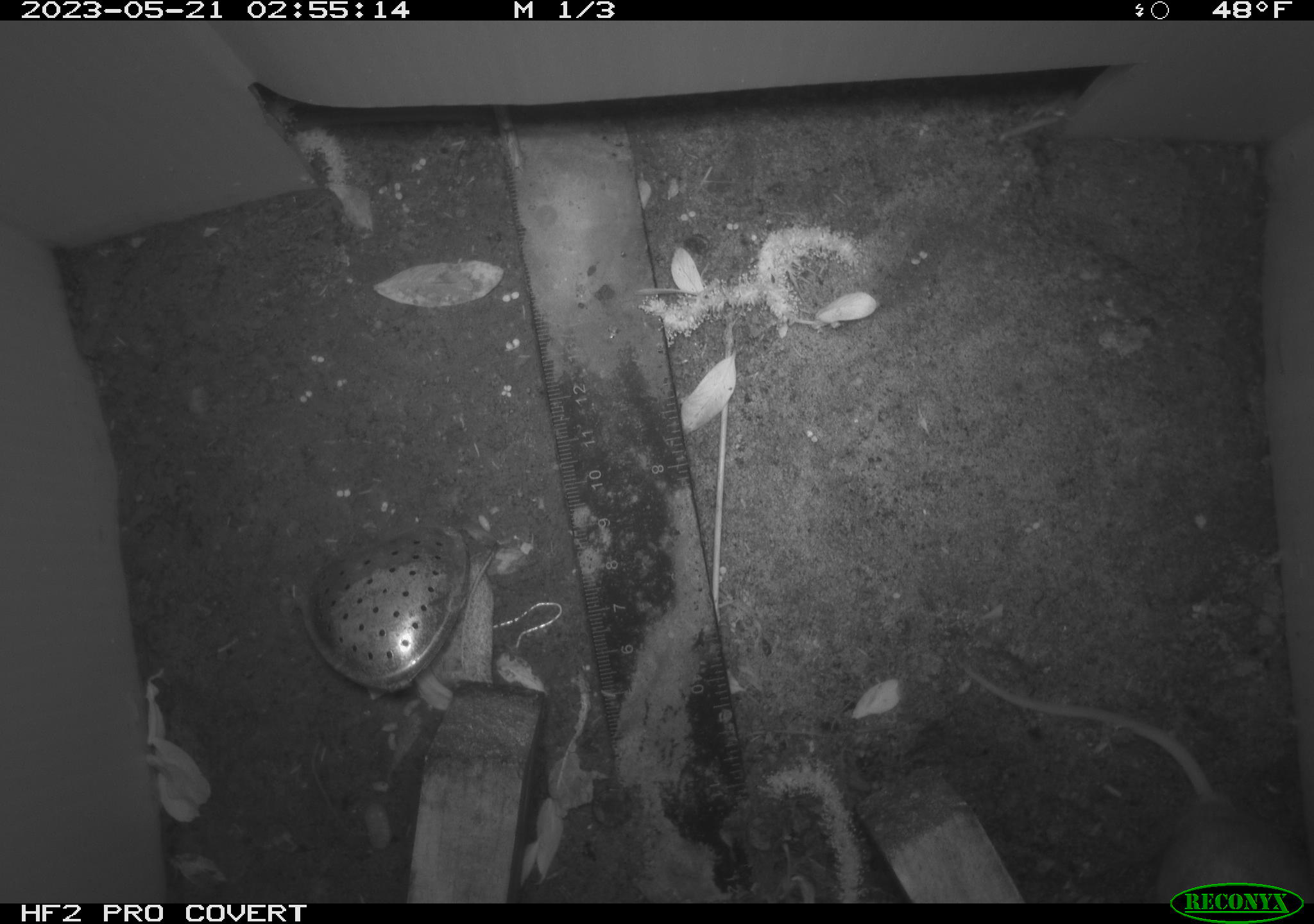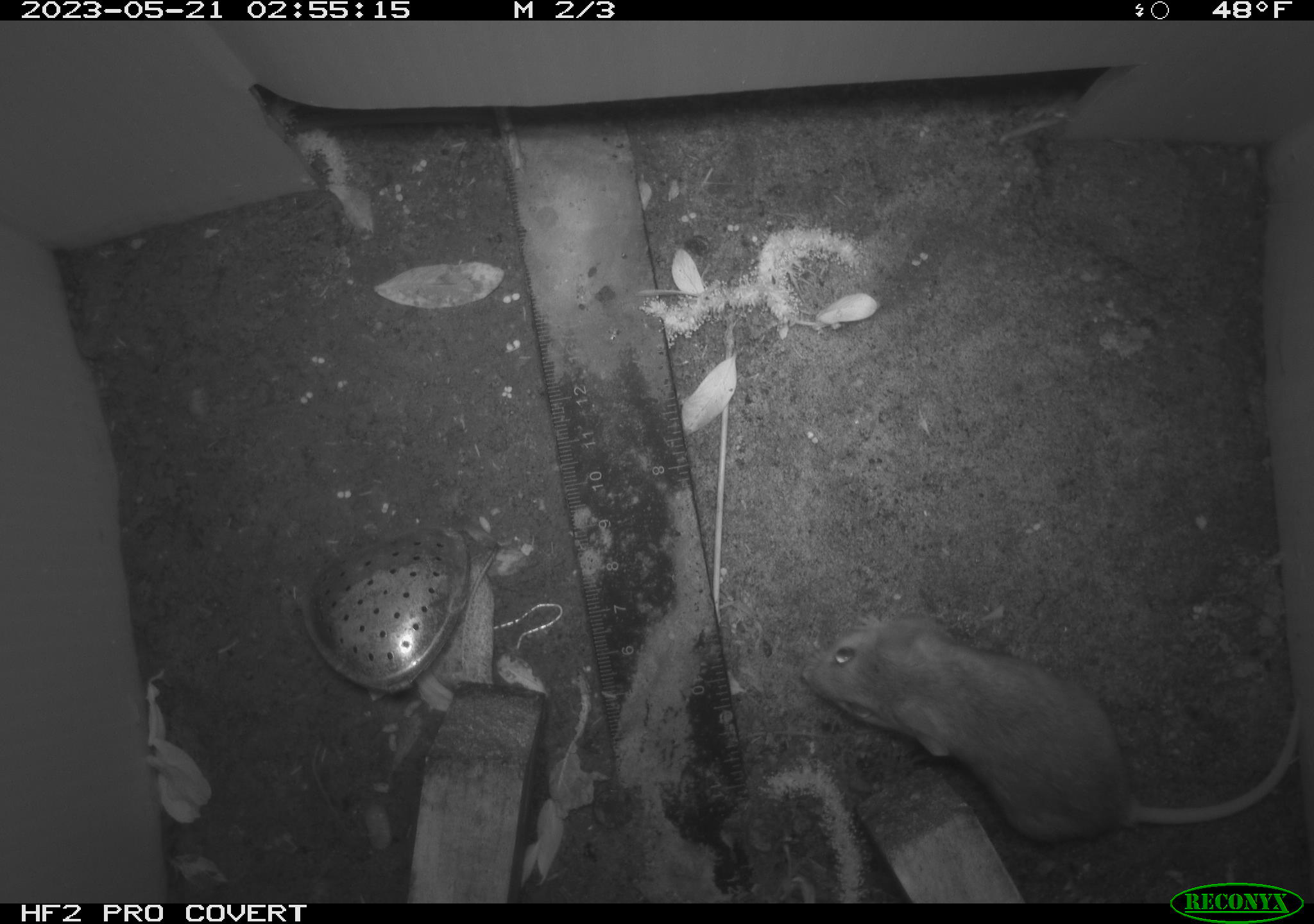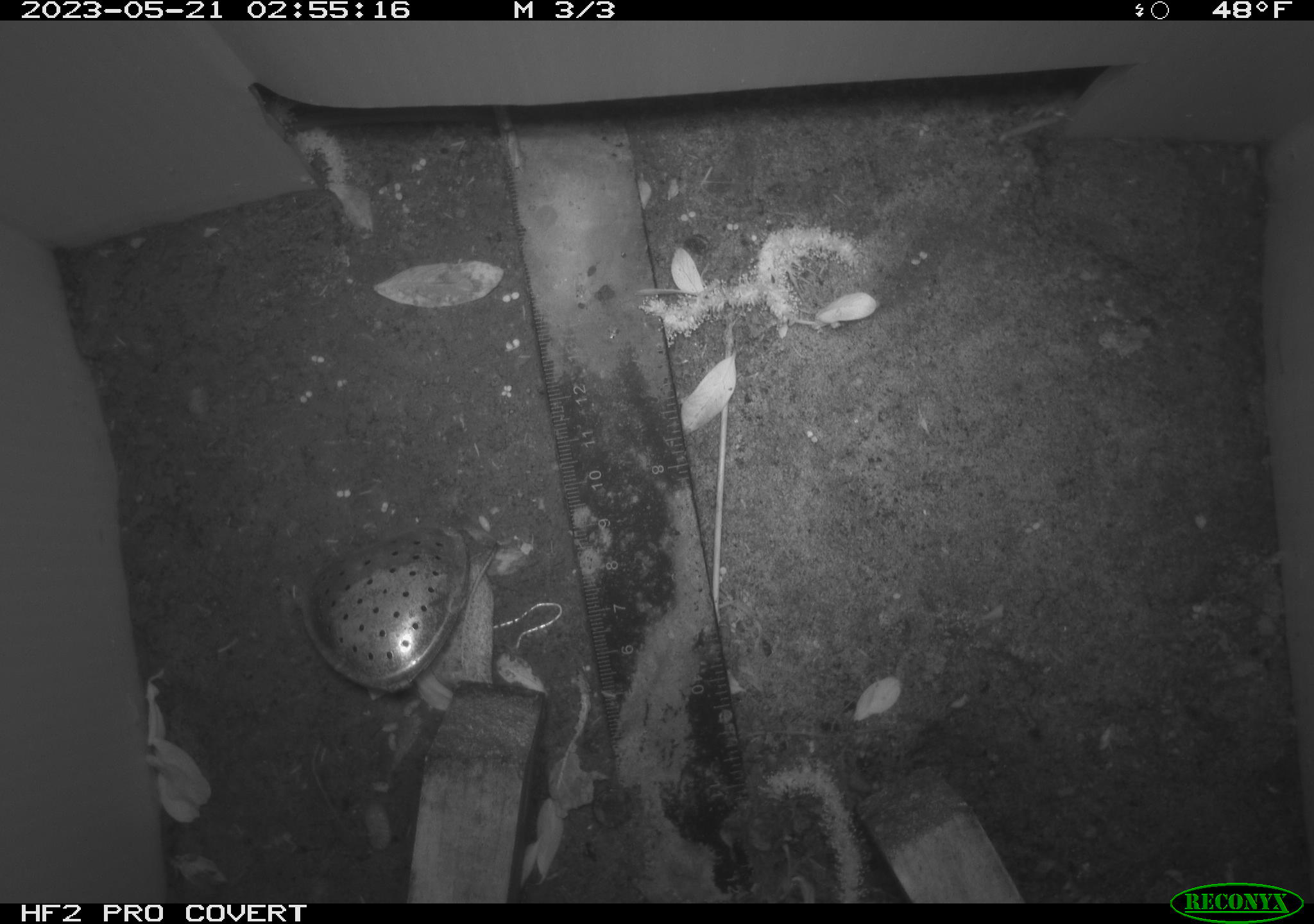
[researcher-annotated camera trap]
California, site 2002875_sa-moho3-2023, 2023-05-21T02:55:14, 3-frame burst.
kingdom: Animalia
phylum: Chordata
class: Mammalia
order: Rodentia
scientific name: Rodentia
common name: mouse species